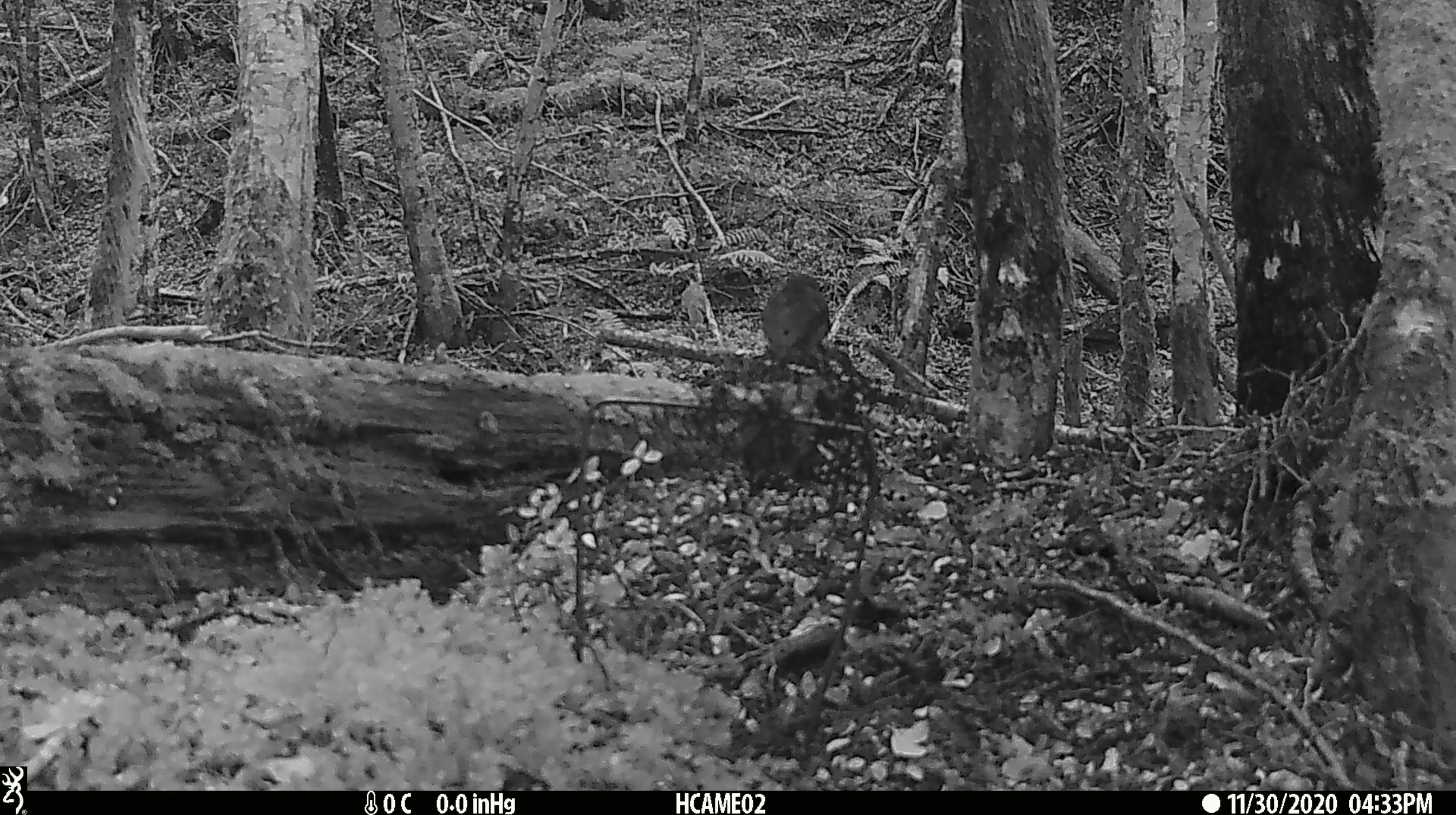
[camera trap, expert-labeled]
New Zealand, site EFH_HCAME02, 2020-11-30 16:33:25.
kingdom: Animalia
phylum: Chordata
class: Aves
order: Passeriformes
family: Petroicidae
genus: Petroica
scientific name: Petroica australis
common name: new zealand robin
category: robin